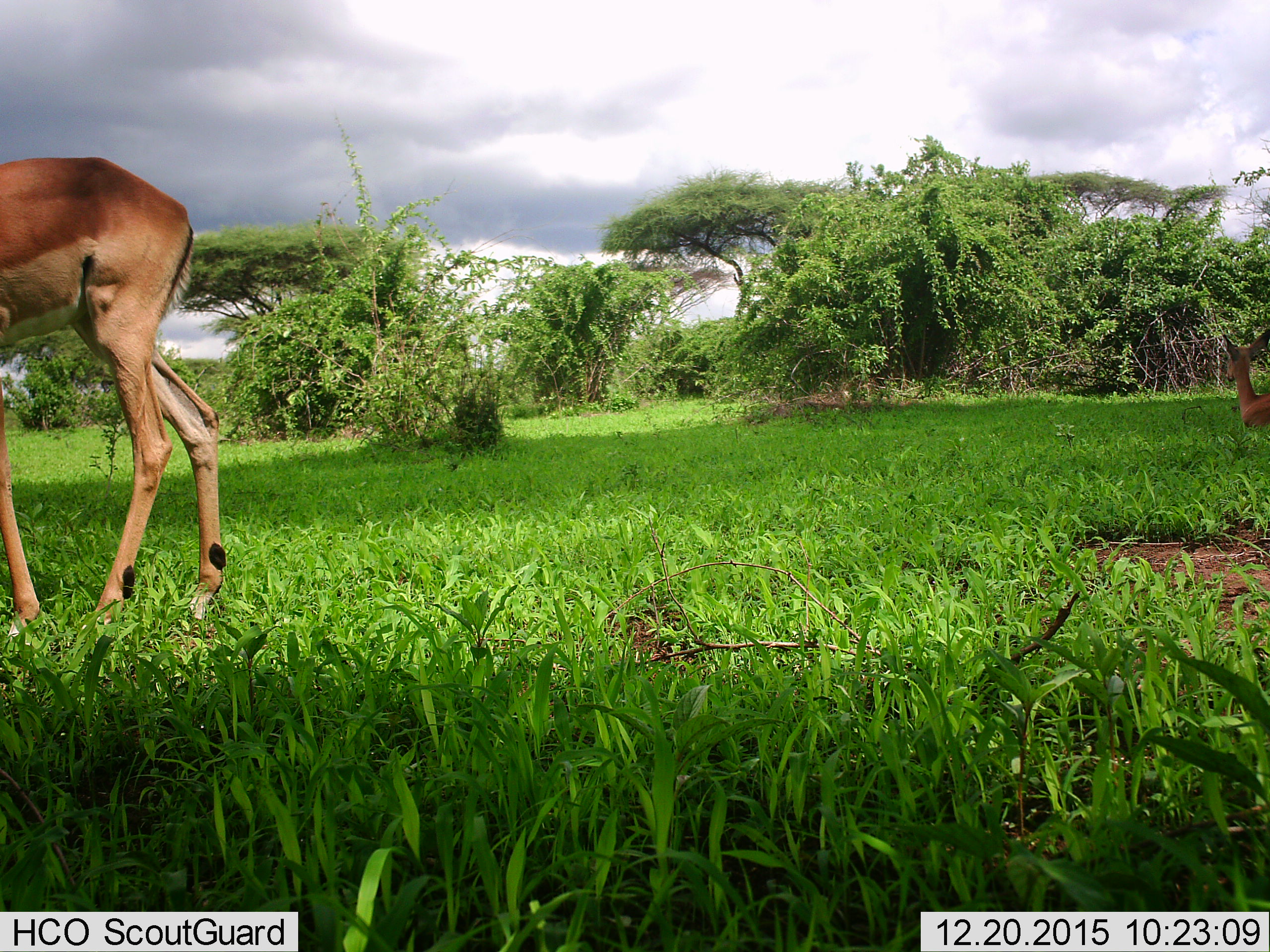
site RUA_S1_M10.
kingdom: Animalia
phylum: Chordata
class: Mammalia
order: Artiodactyla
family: Bovidae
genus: Aepyceros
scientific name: Aepyceros melampus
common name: impala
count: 2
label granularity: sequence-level